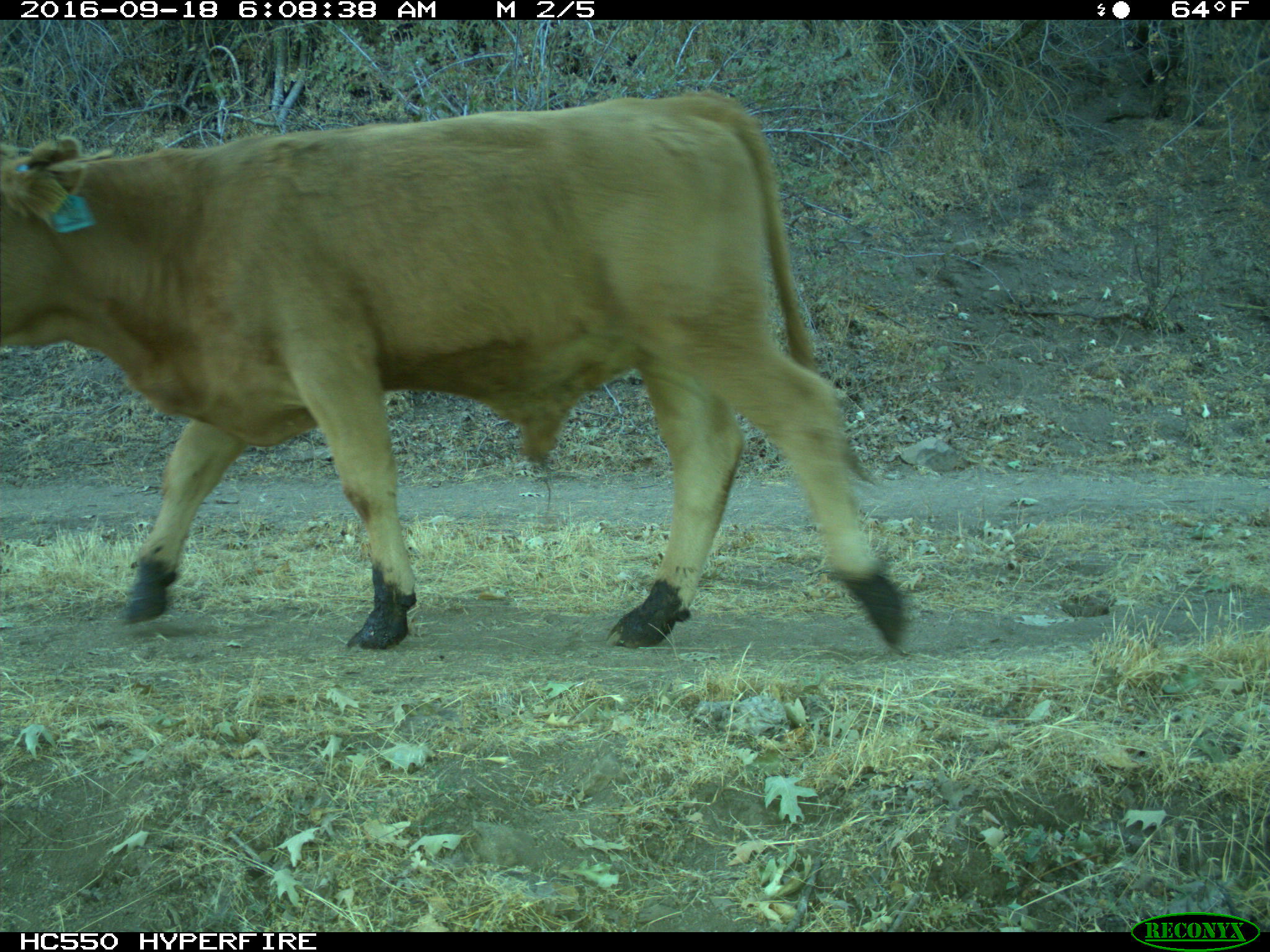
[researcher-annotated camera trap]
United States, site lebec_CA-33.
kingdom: Animalia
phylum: Chordata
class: Mammalia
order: Artiodactyla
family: Bovidae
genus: Bos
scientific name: Bos taurus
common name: domestic cow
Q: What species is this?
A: Bos taurus (domestic cow).